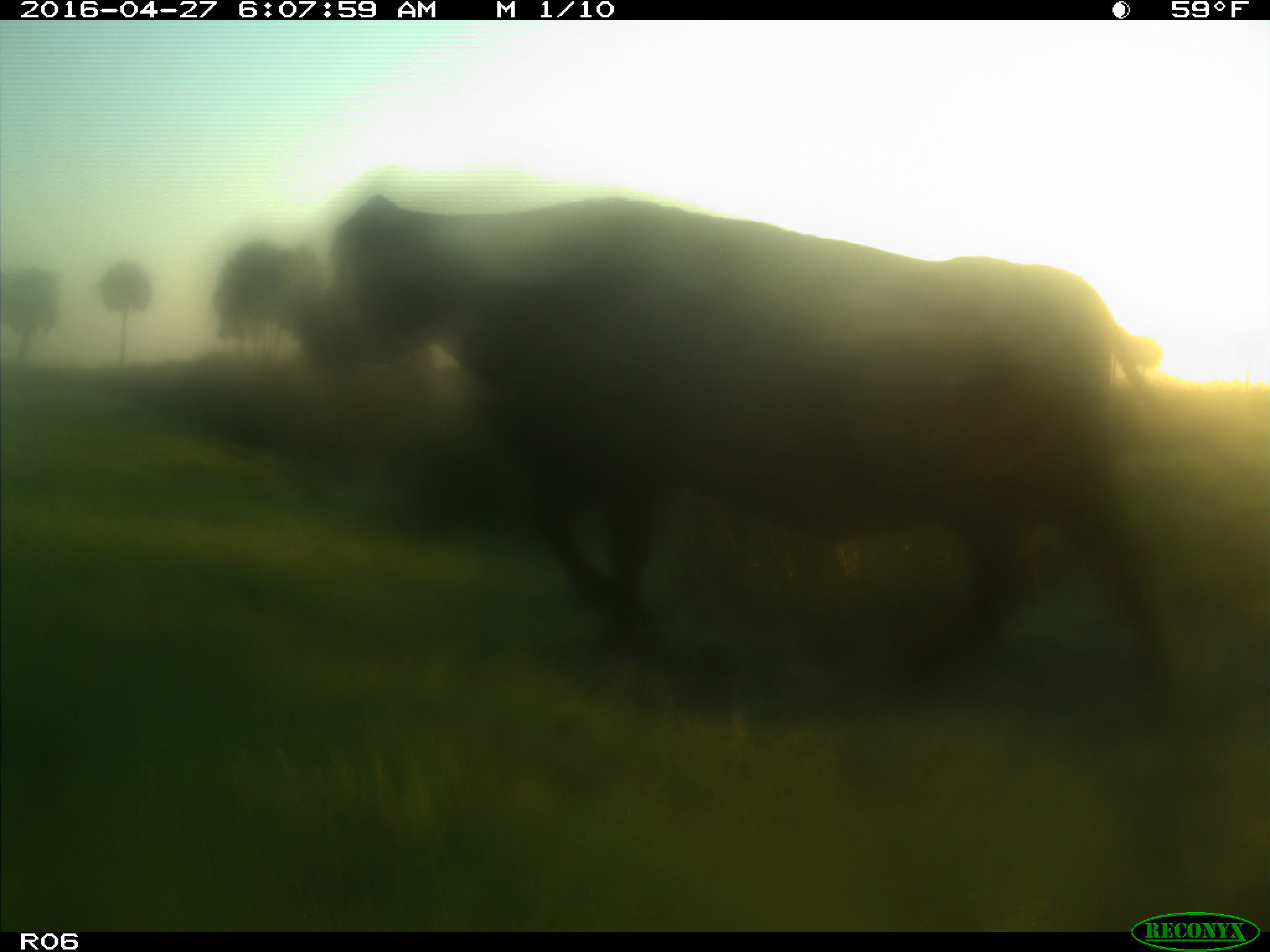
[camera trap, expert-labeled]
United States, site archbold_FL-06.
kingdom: Animalia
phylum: Chordata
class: Mammalia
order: Artiodactyla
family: Bovidae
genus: Bos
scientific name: Bos taurus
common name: domestic cow